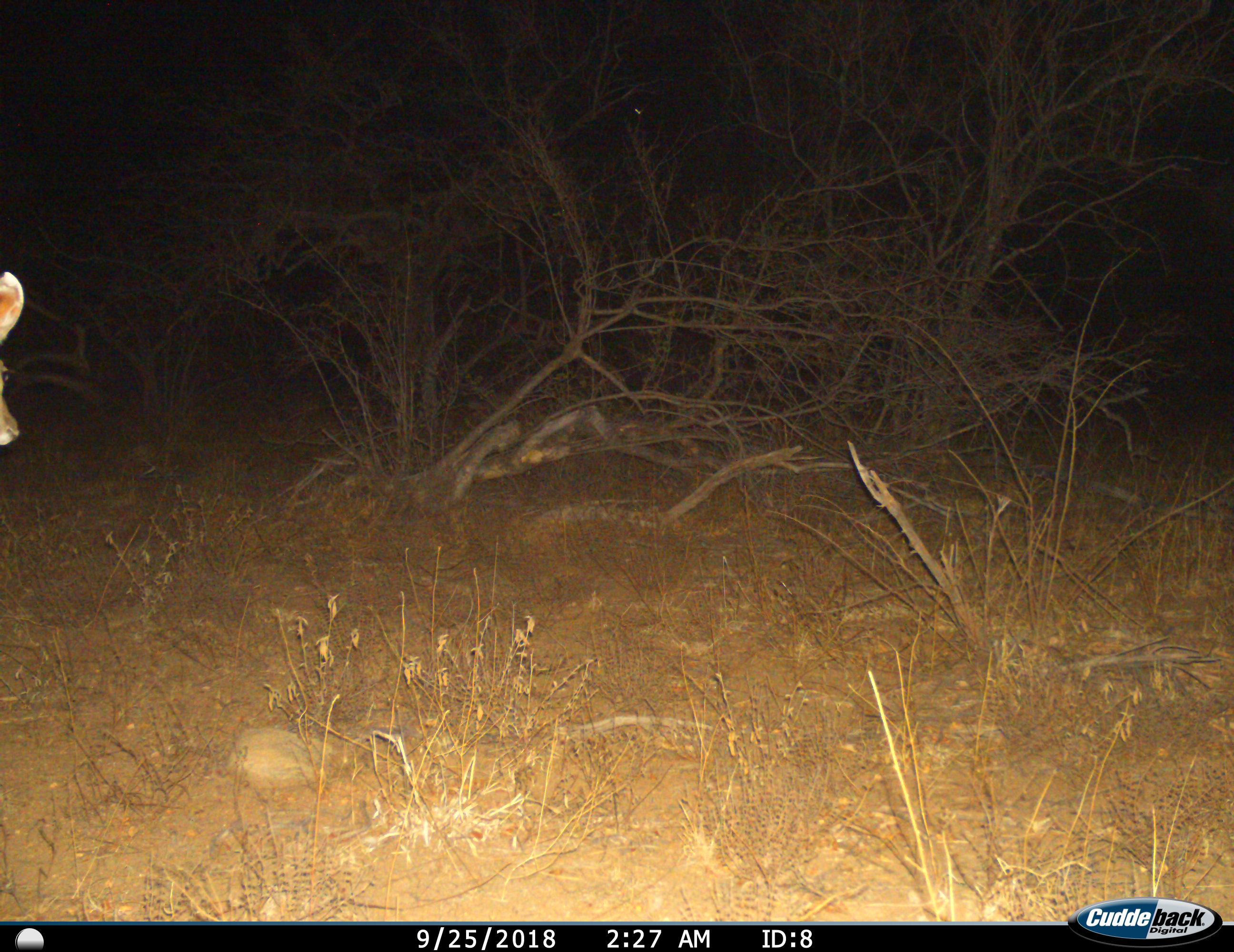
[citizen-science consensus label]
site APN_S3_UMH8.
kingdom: Animalia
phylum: Chordata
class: Mammalia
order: Artiodactyla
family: Bovidae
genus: Aepyceros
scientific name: Aepyceros melampus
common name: impala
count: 1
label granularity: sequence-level